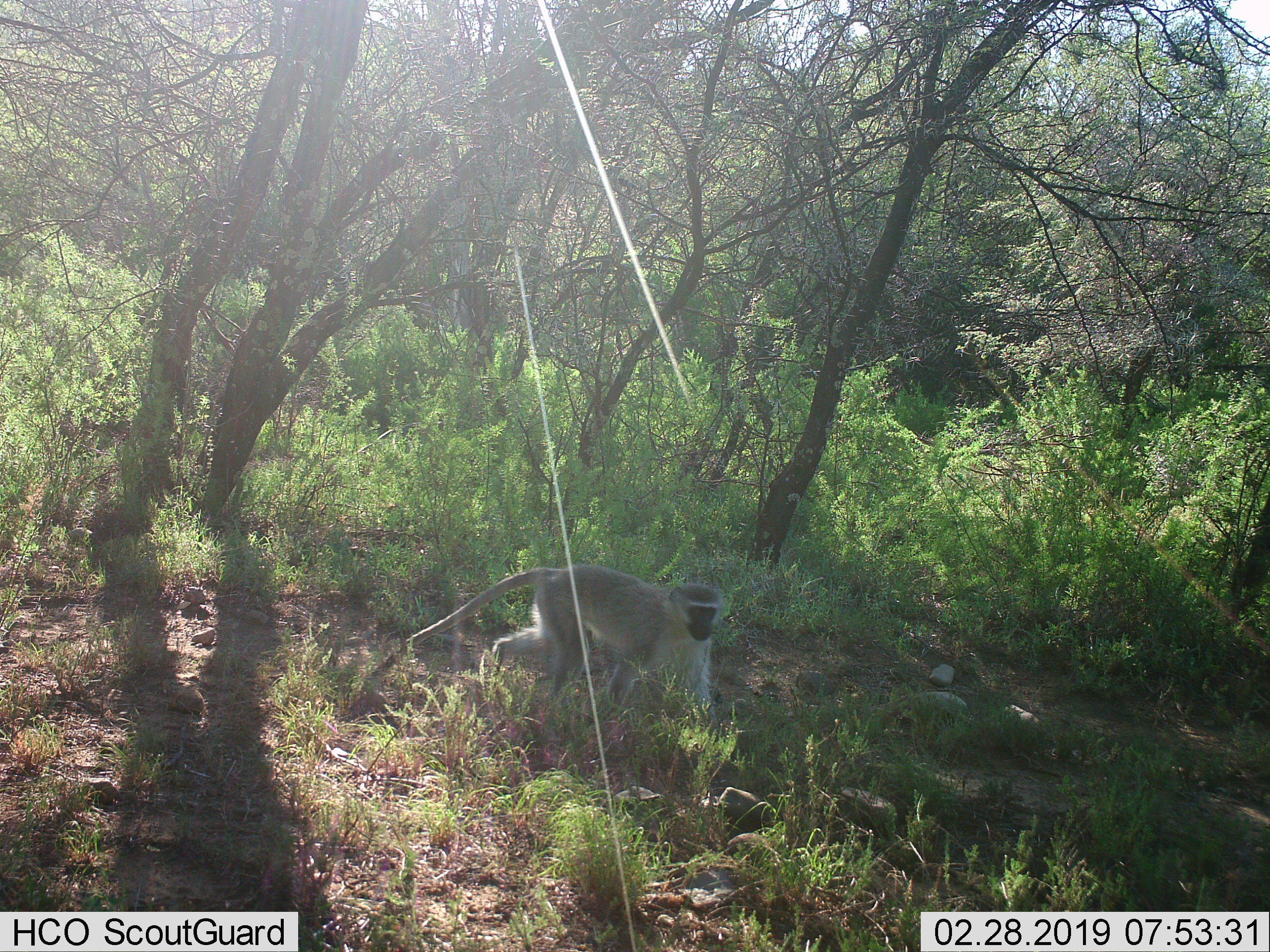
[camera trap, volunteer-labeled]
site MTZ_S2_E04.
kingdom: Animalia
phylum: Chordata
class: Mammalia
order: Primates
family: Cercopithecidae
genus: Chlorocebus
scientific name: Chlorocebus pygerythrus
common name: vervet monkey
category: monkeyvervet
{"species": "monkeyvervet (vervet monkey) (Chlorocebus pygerythrus)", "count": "1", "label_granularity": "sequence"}